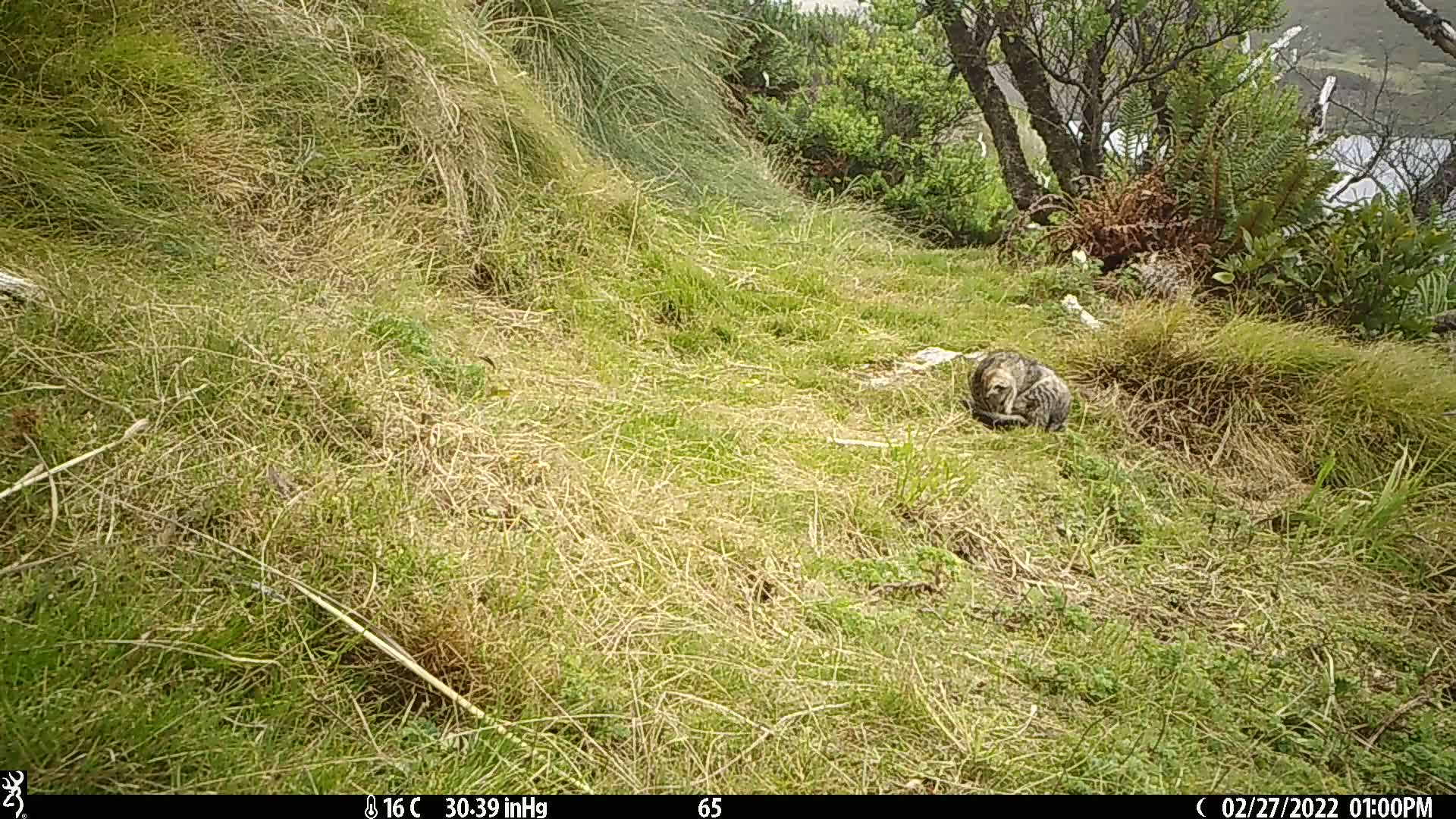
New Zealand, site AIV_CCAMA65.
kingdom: Animalia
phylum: Chordata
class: Mammalia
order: Carnivora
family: Felidae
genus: Felis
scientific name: Felis catus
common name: domestic cat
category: cat